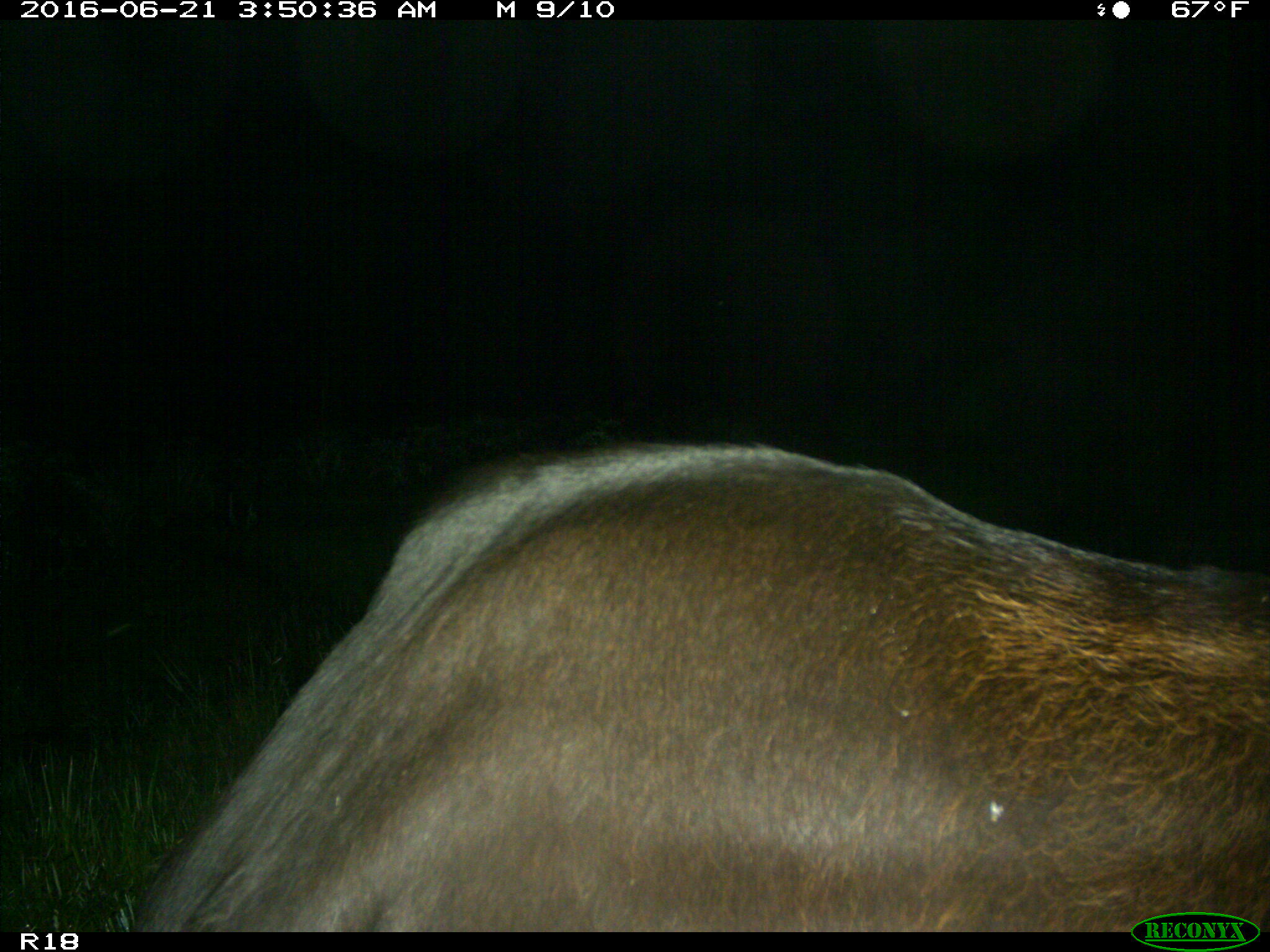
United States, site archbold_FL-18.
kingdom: Animalia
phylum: Chordata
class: Mammalia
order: Artiodactyla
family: Bovidae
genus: Bos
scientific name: Bos taurus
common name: domestic cow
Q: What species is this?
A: Bos taurus (domestic cow).